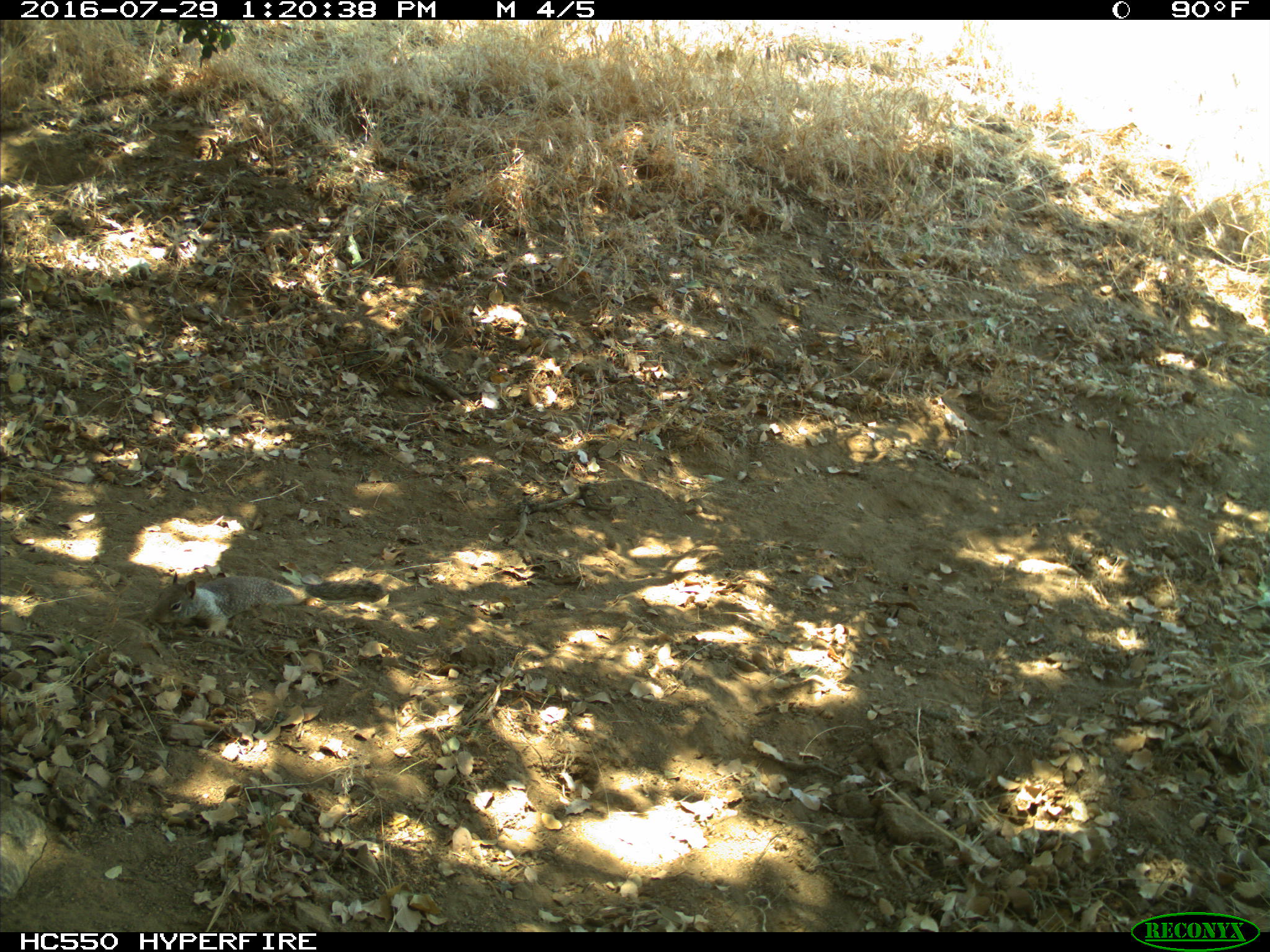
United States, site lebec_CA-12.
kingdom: Animalia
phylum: Chordata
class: Mammalia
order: Rodentia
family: Sciuridae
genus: Otospermophilus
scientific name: Otospermophilus beecheyi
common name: california ground squirrel